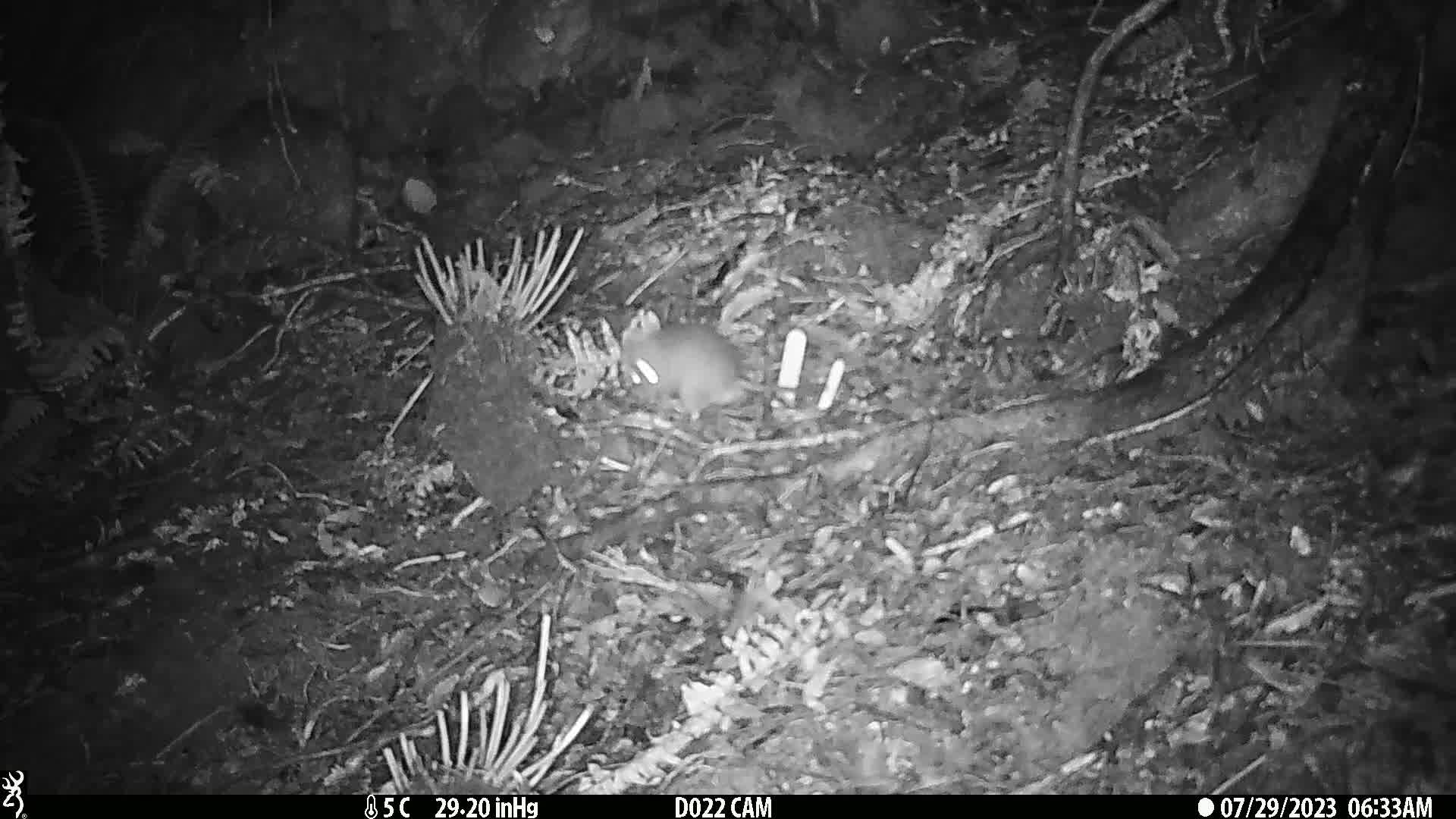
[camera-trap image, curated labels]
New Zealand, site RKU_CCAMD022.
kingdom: Animalia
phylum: Chordata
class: Mammalia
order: Rodentia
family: Muridae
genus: Rattus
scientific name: Rattus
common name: rat